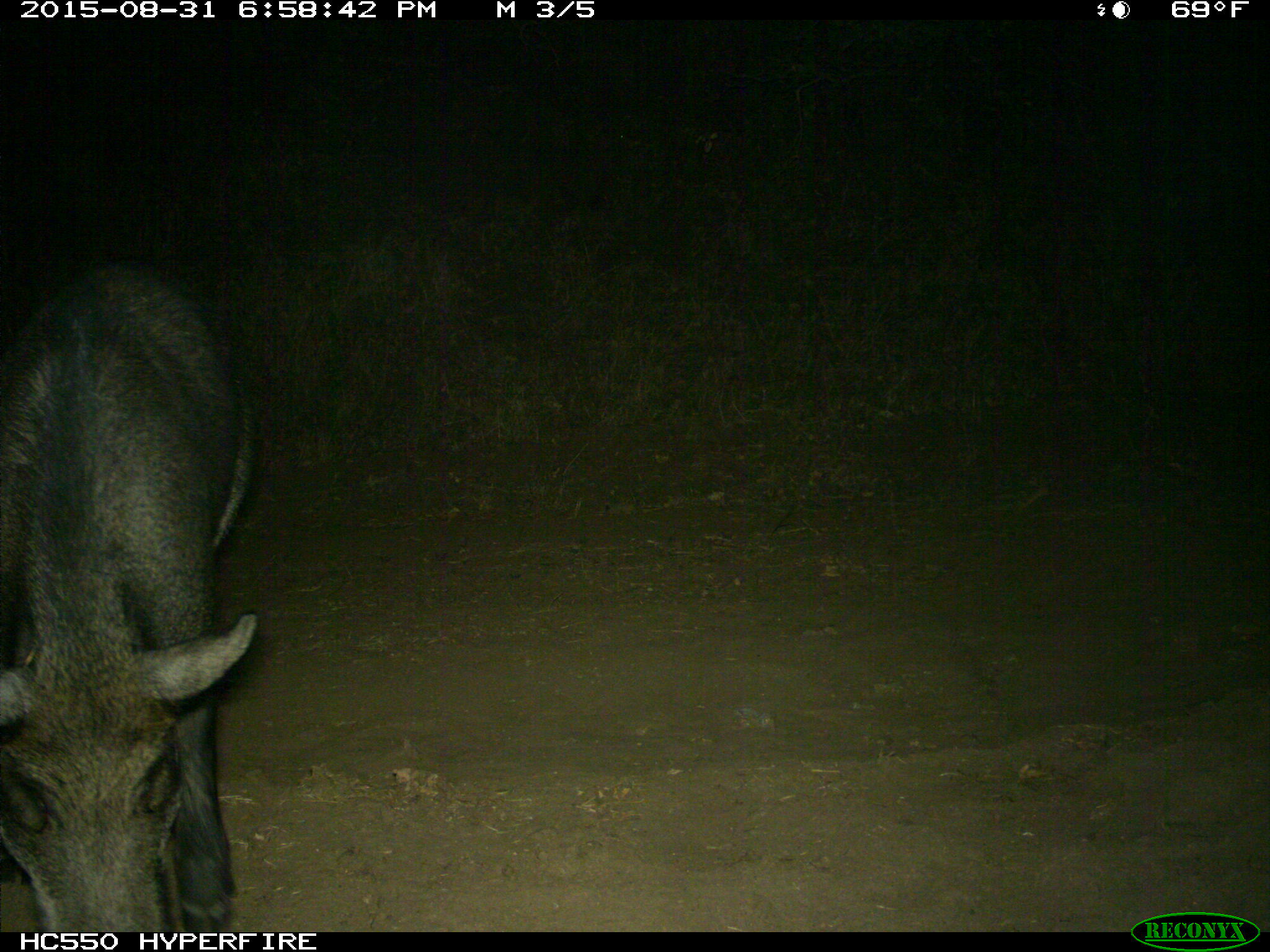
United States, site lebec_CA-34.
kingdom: Animalia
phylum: Chordata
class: Mammalia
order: Artiodactyla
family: Suidae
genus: Sus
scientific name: Sus scrofa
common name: wild boar